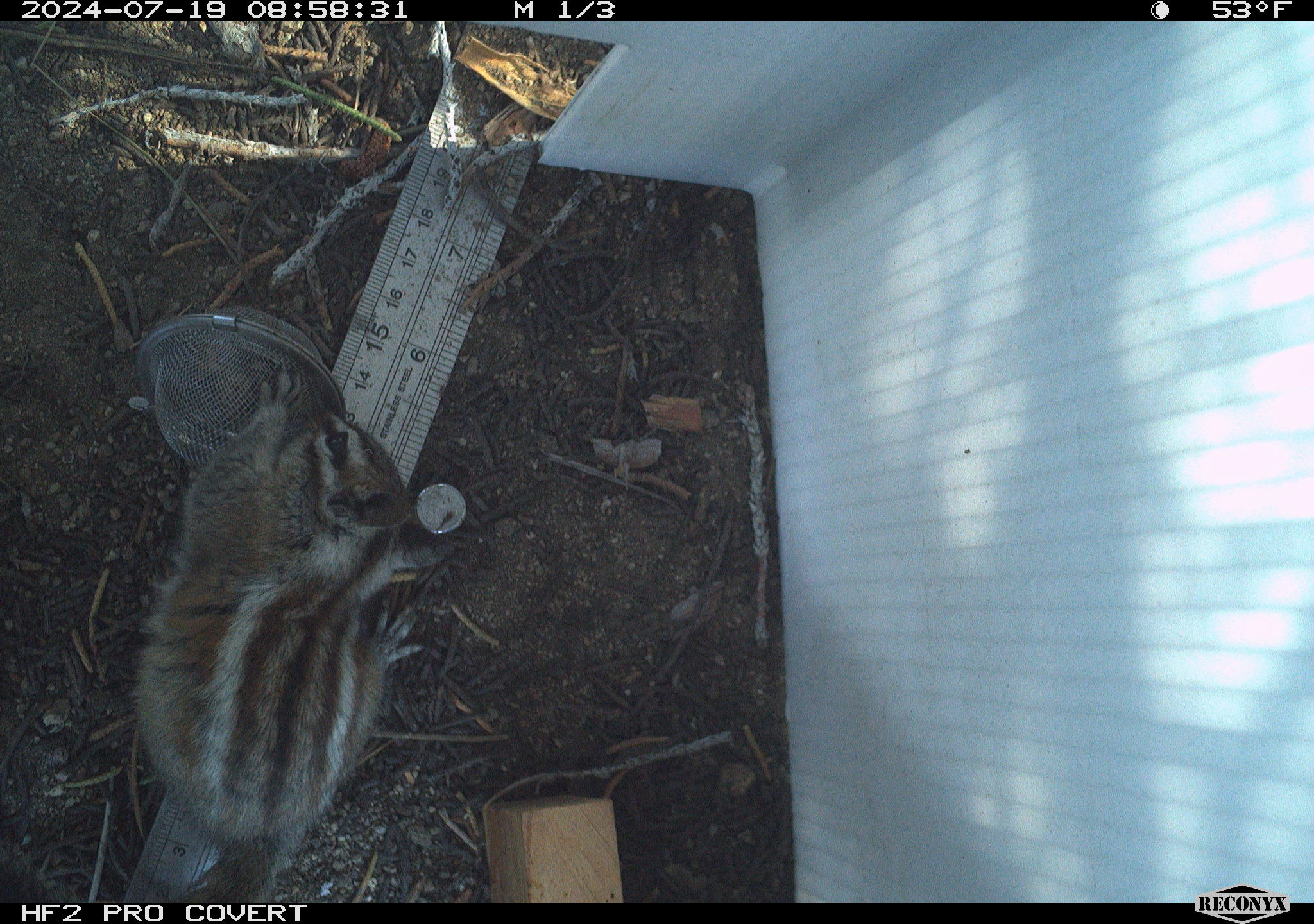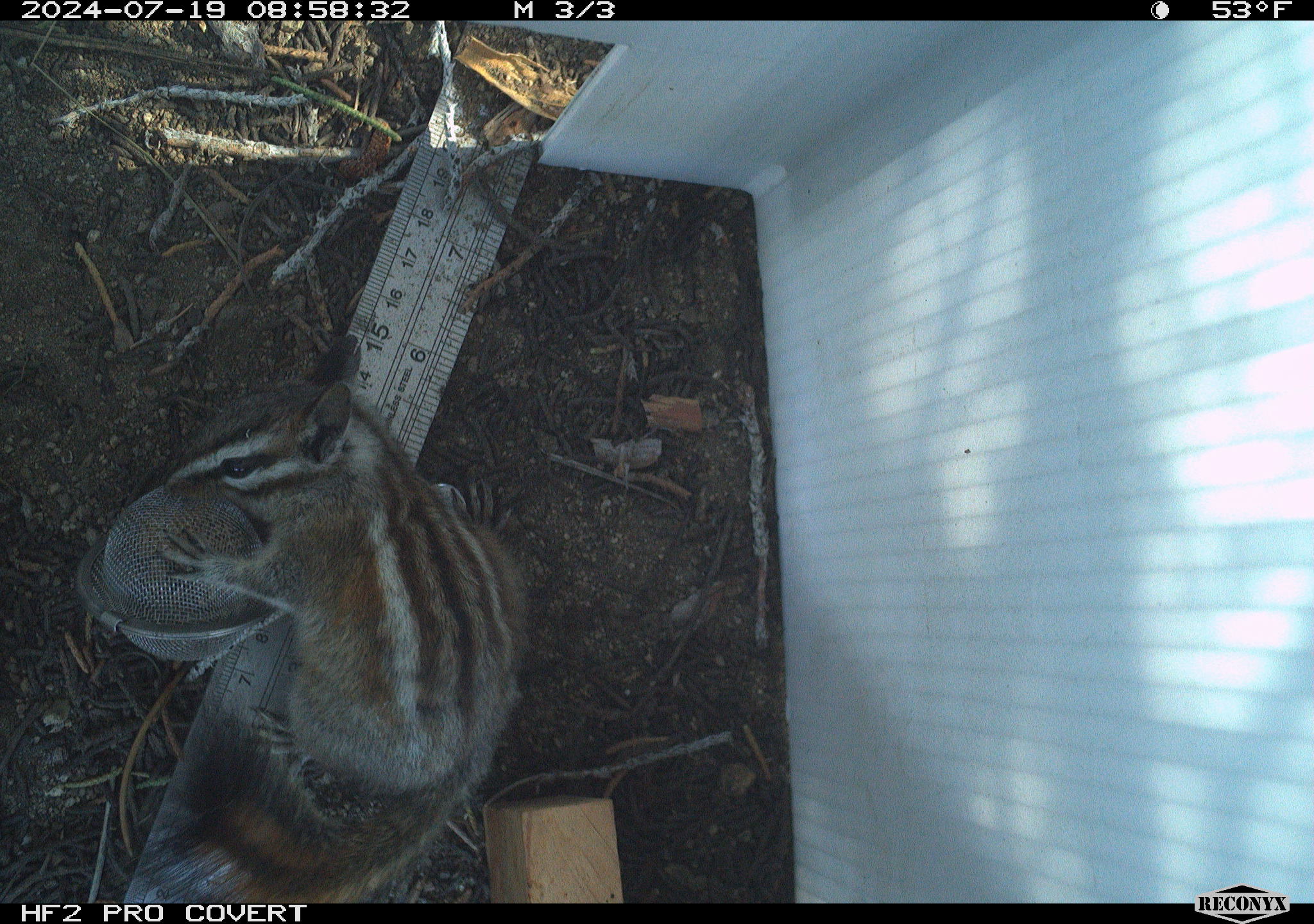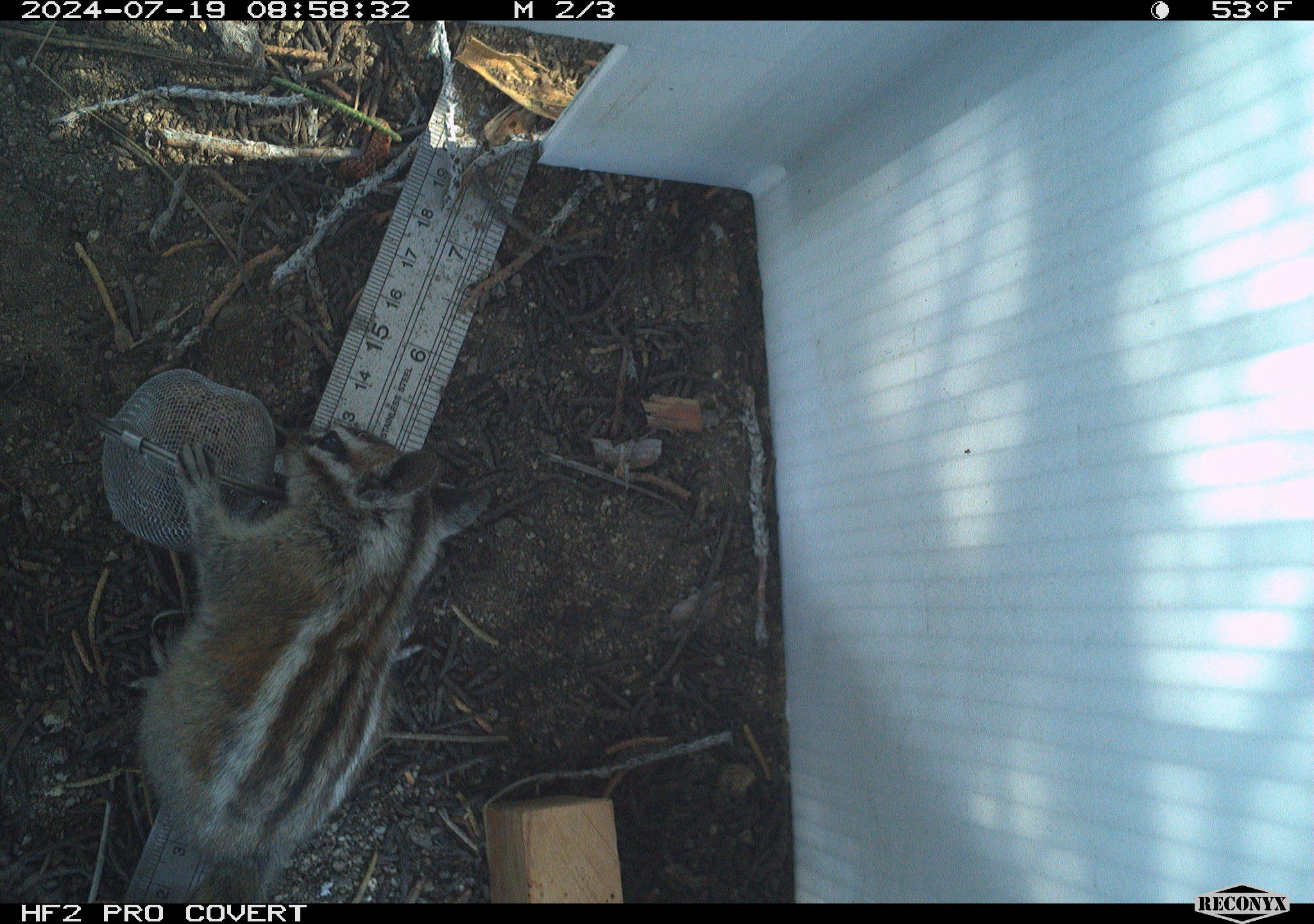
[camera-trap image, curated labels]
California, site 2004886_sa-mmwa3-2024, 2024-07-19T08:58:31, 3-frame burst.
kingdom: Animalia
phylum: Chordata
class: Mammalia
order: Rodentia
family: Sciuridae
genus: Neotamias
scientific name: Neotamias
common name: western chipmunks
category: neotamias species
Neotamias species (western chipmunks) (Neotamias).